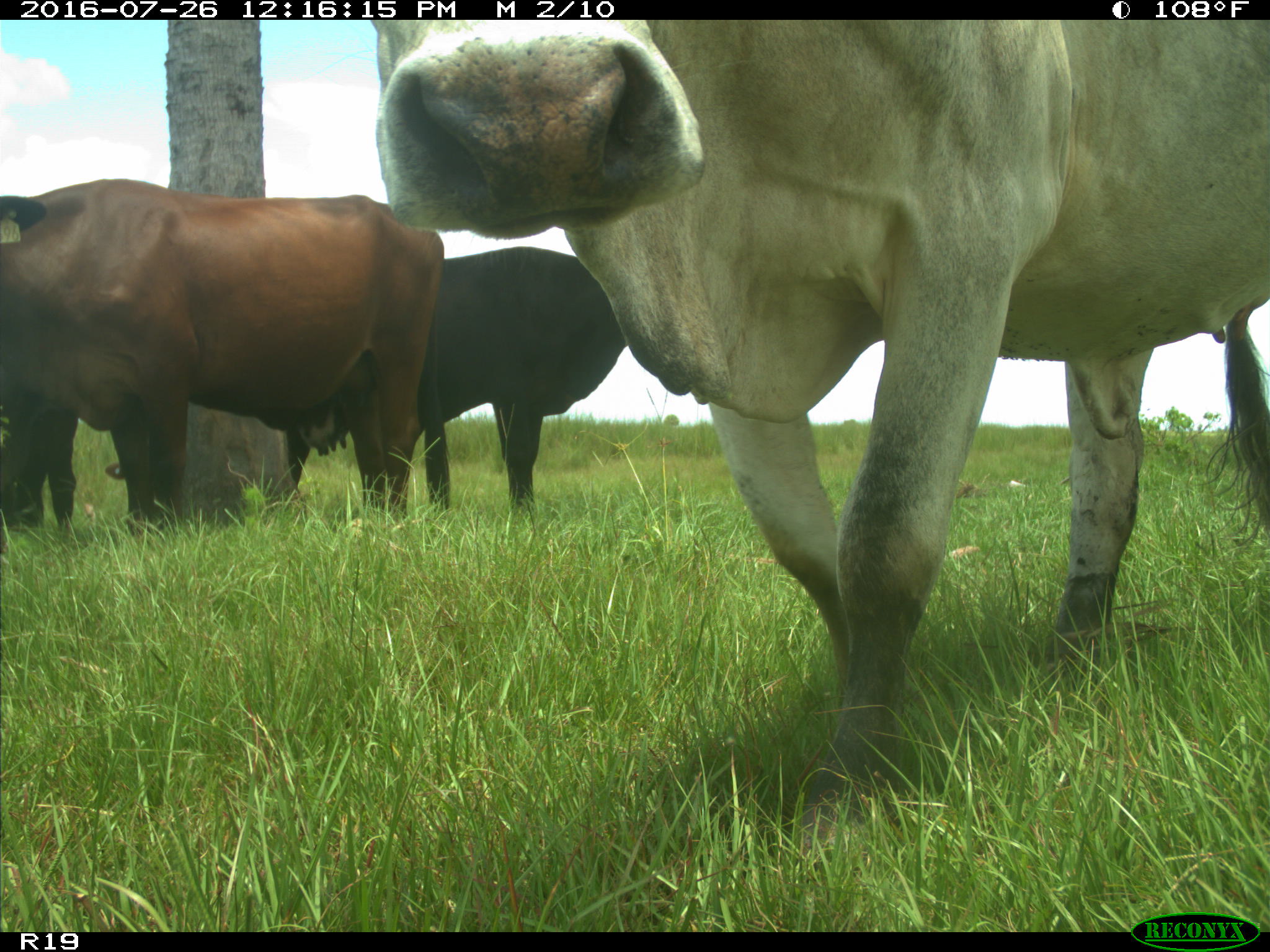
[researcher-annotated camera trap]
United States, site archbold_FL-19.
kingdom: Animalia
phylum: Chordata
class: Mammalia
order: Artiodactyla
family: Bovidae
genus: Bos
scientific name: Bos taurus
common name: domestic cow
Bos taurus (domestic cow).